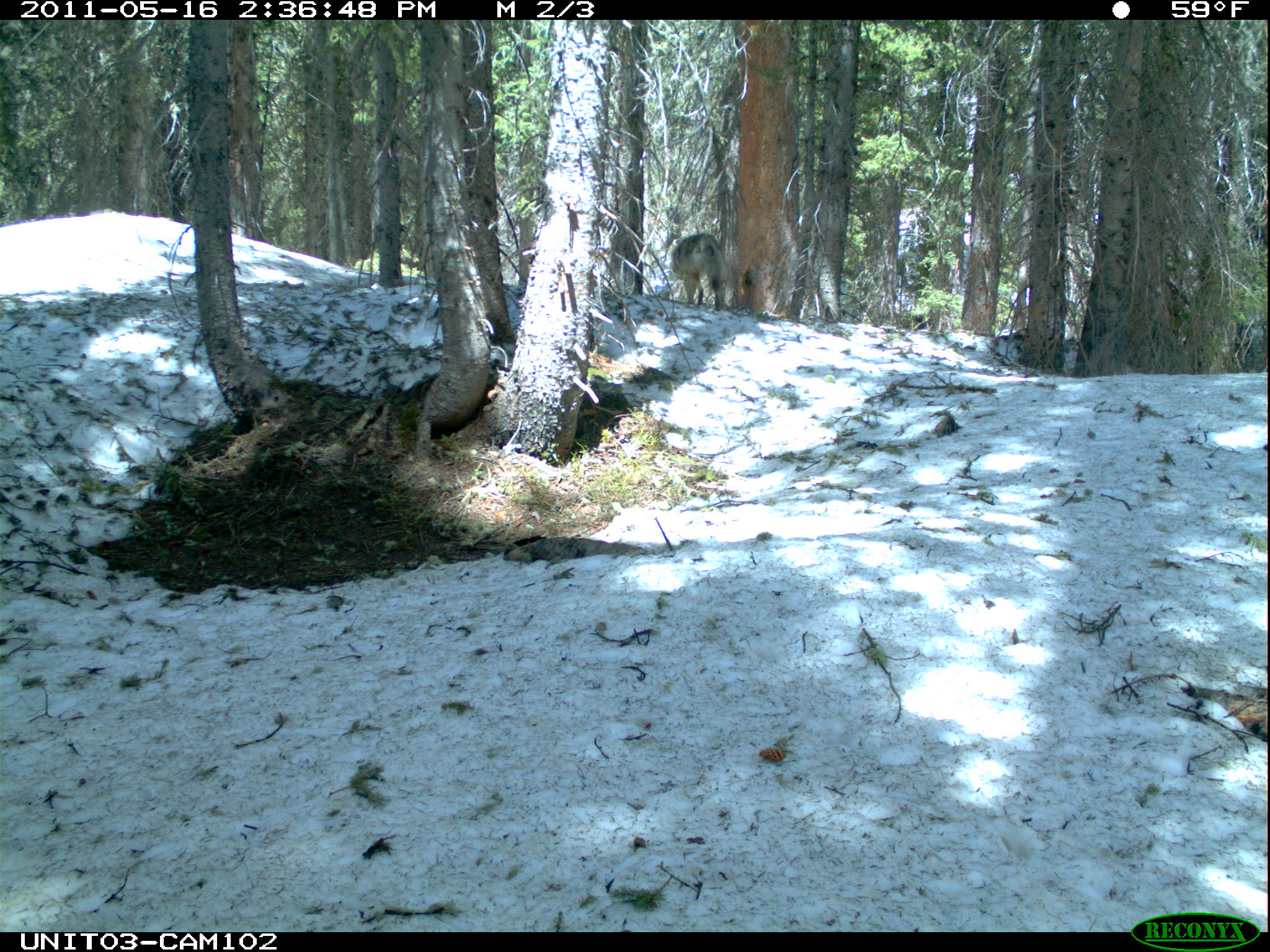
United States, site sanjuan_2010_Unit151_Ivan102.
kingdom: Animalia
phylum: Chordata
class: Mammalia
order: Carnivora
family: Canidae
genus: Canis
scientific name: Canis latrans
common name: coyote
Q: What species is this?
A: Canis latrans (coyote).